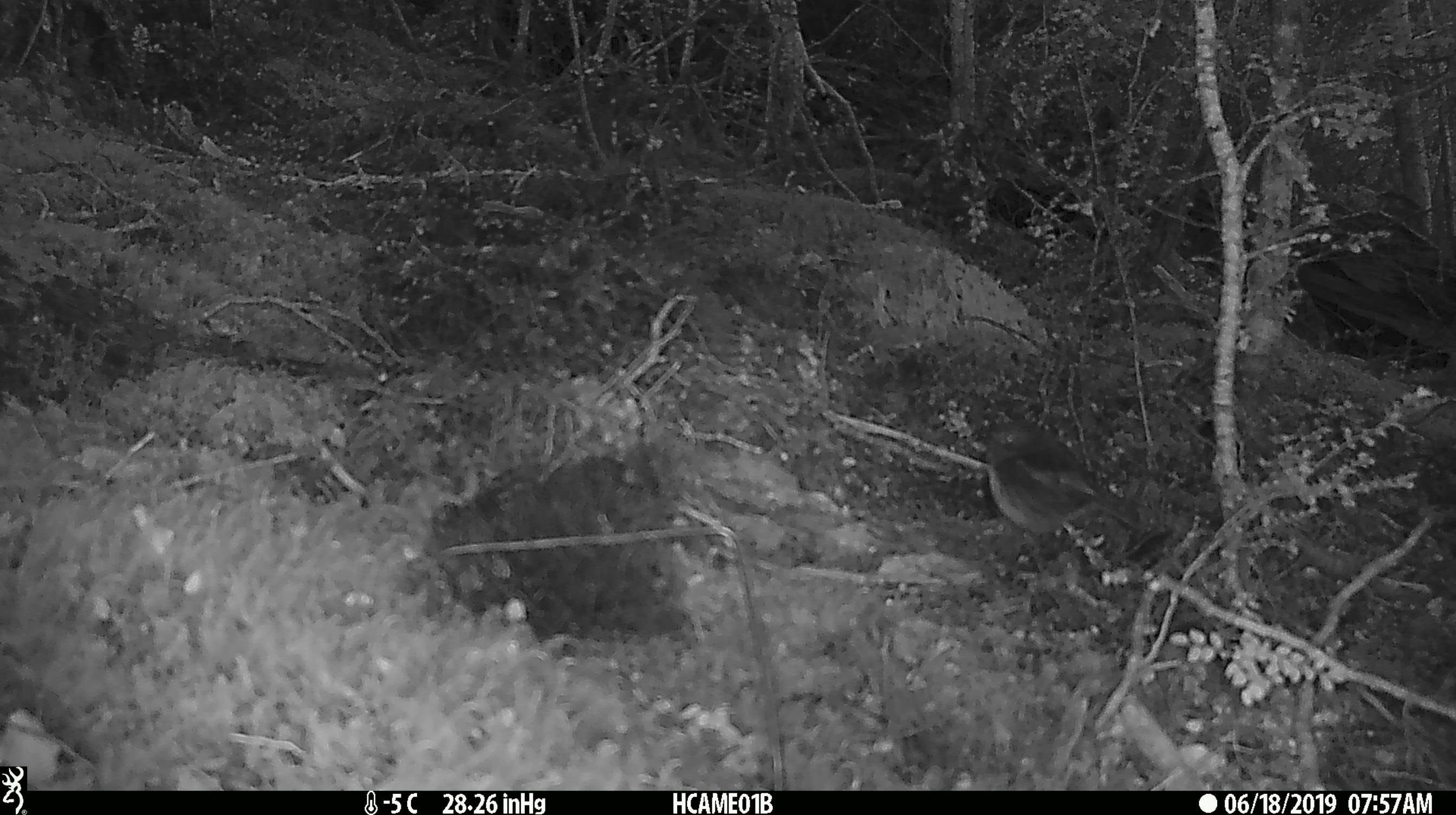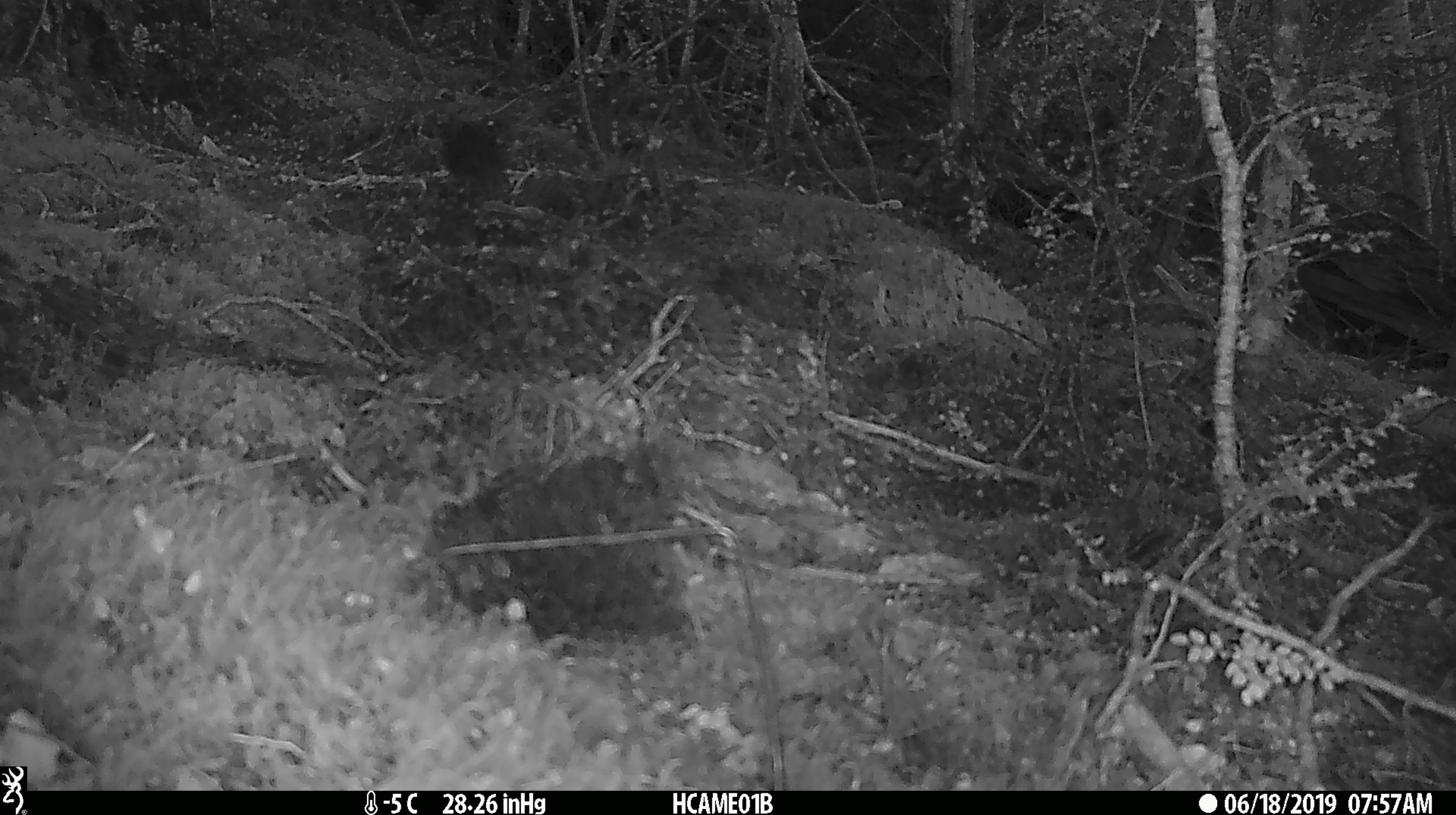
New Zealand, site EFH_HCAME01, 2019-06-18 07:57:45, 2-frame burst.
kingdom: Animalia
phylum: Chordata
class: Aves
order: Passeriformes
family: Petroicidae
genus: Petroica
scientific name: Petroica macrocephala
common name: tomtit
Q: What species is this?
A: Tomtit (Petroica macrocephala).